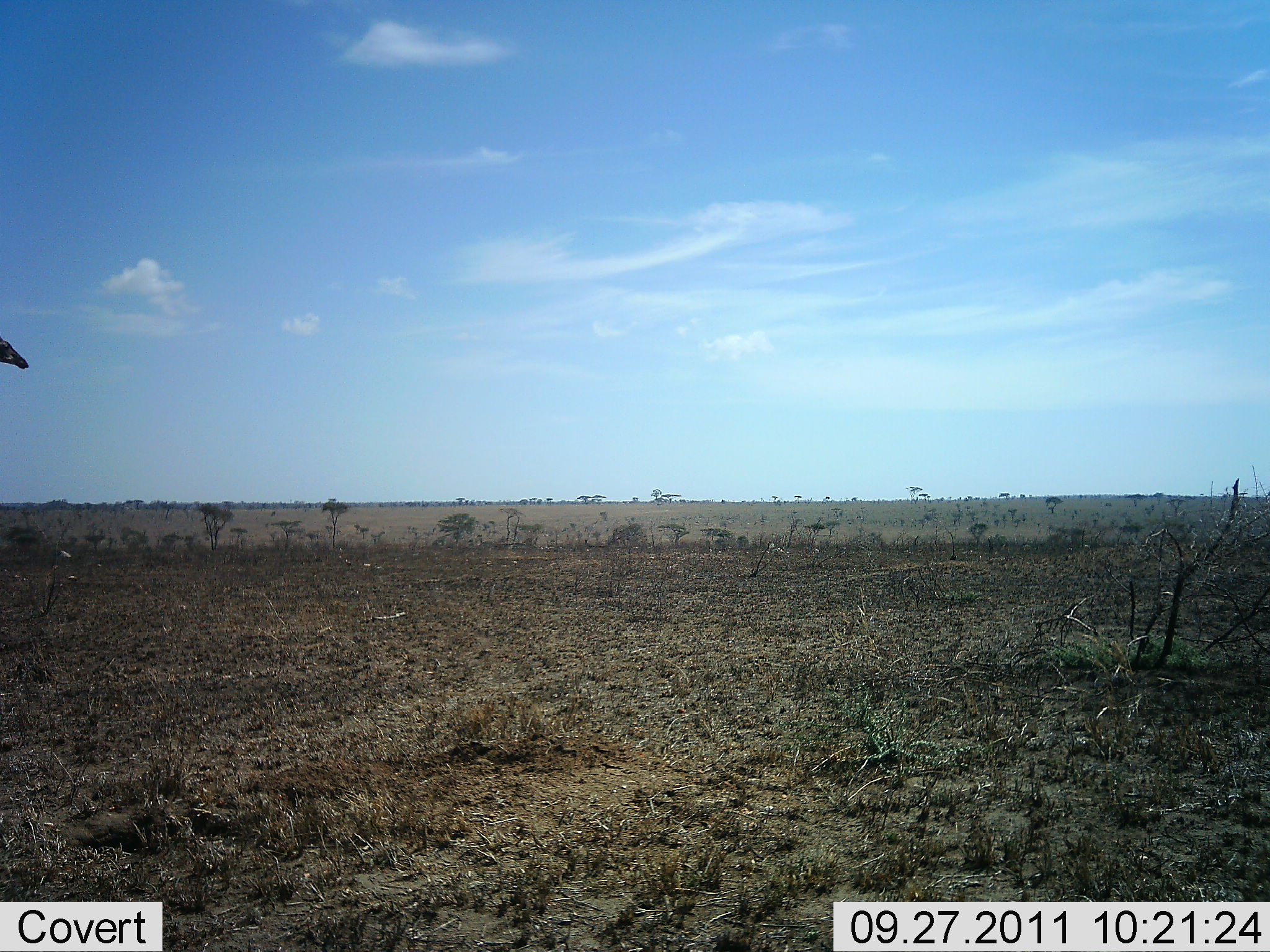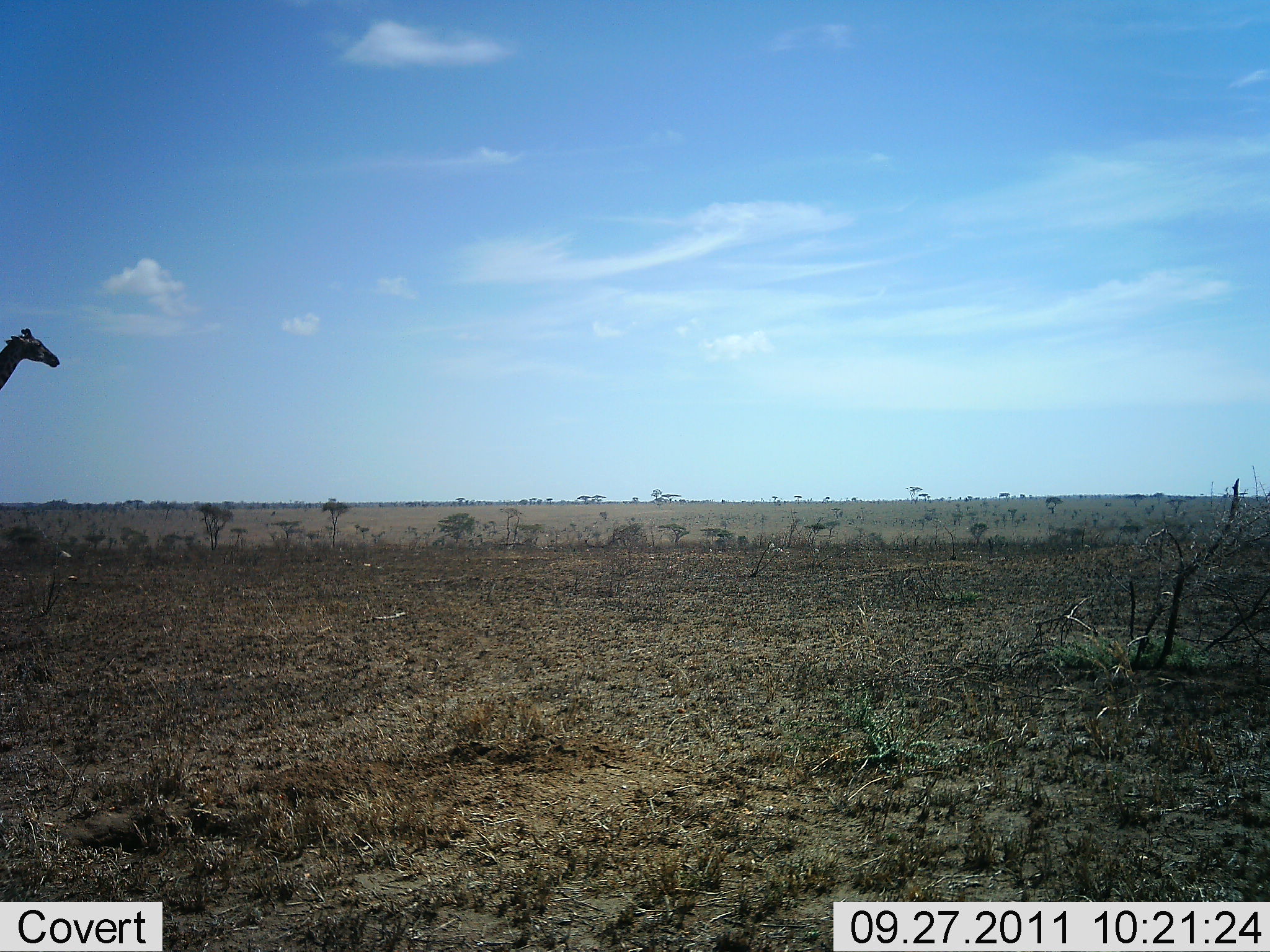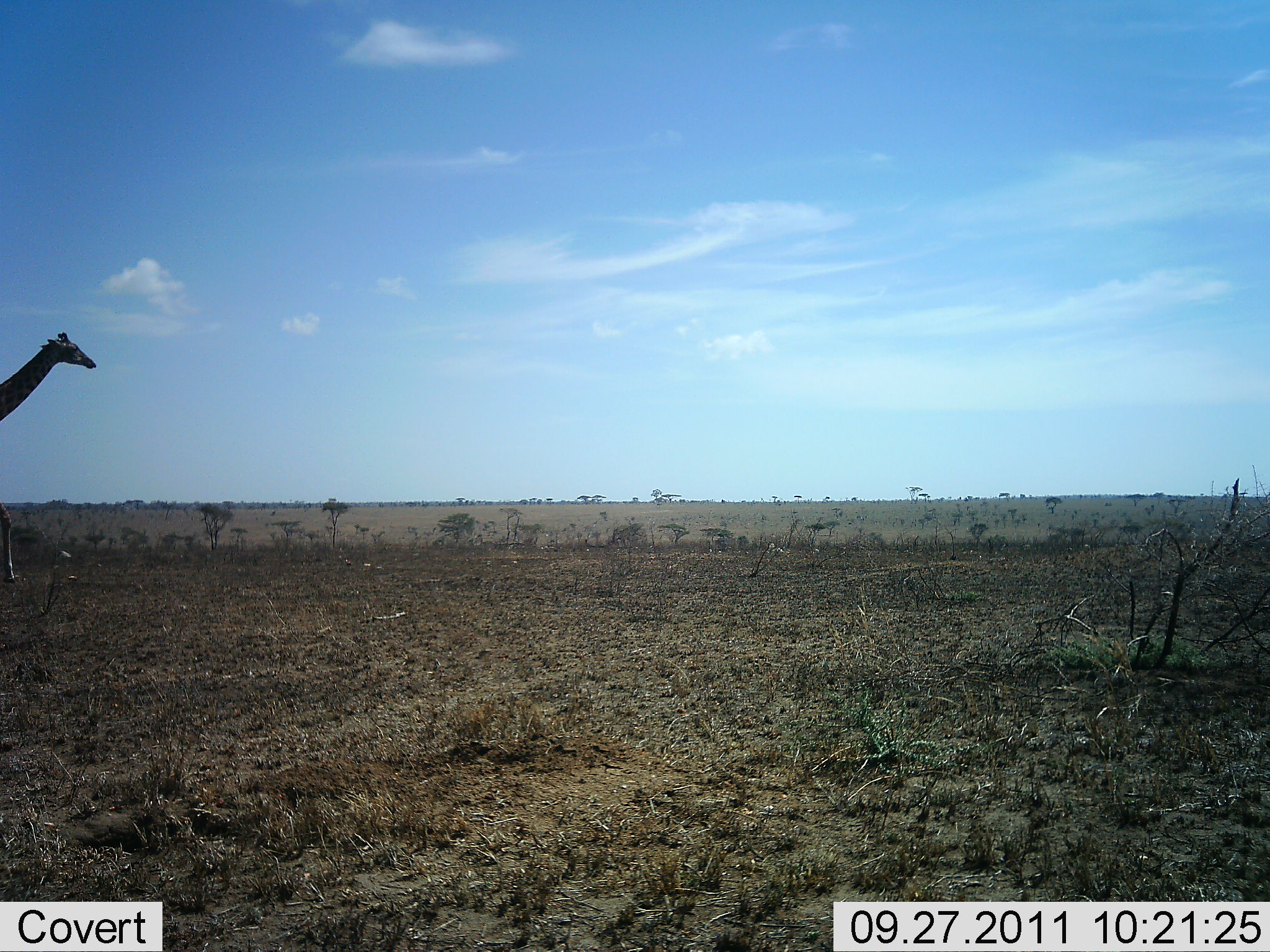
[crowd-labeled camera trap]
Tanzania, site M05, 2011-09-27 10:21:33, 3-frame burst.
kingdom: Animalia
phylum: Chordata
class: Mammalia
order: Artiodactyla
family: Giraffidae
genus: Giraffa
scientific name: Giraffa camelopardalis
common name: giraffe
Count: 1.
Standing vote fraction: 0%.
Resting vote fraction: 0%.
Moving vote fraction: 100%.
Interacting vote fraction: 0%.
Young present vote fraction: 0%.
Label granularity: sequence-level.